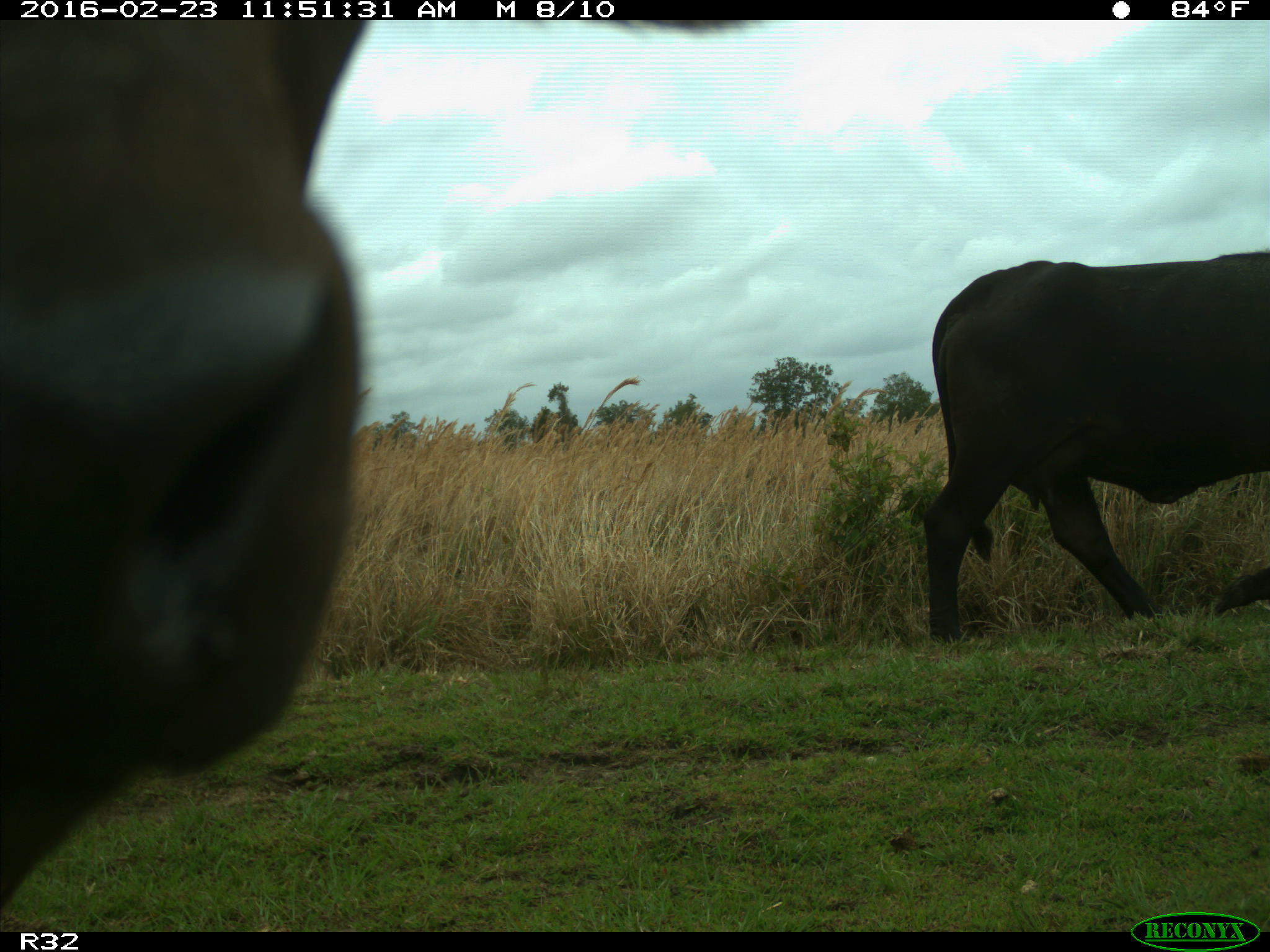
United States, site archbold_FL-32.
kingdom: Animalia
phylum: Chordata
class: Mammalia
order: Artiodactyla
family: Bovidae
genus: Bos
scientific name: Bos taurus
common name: domestic cow